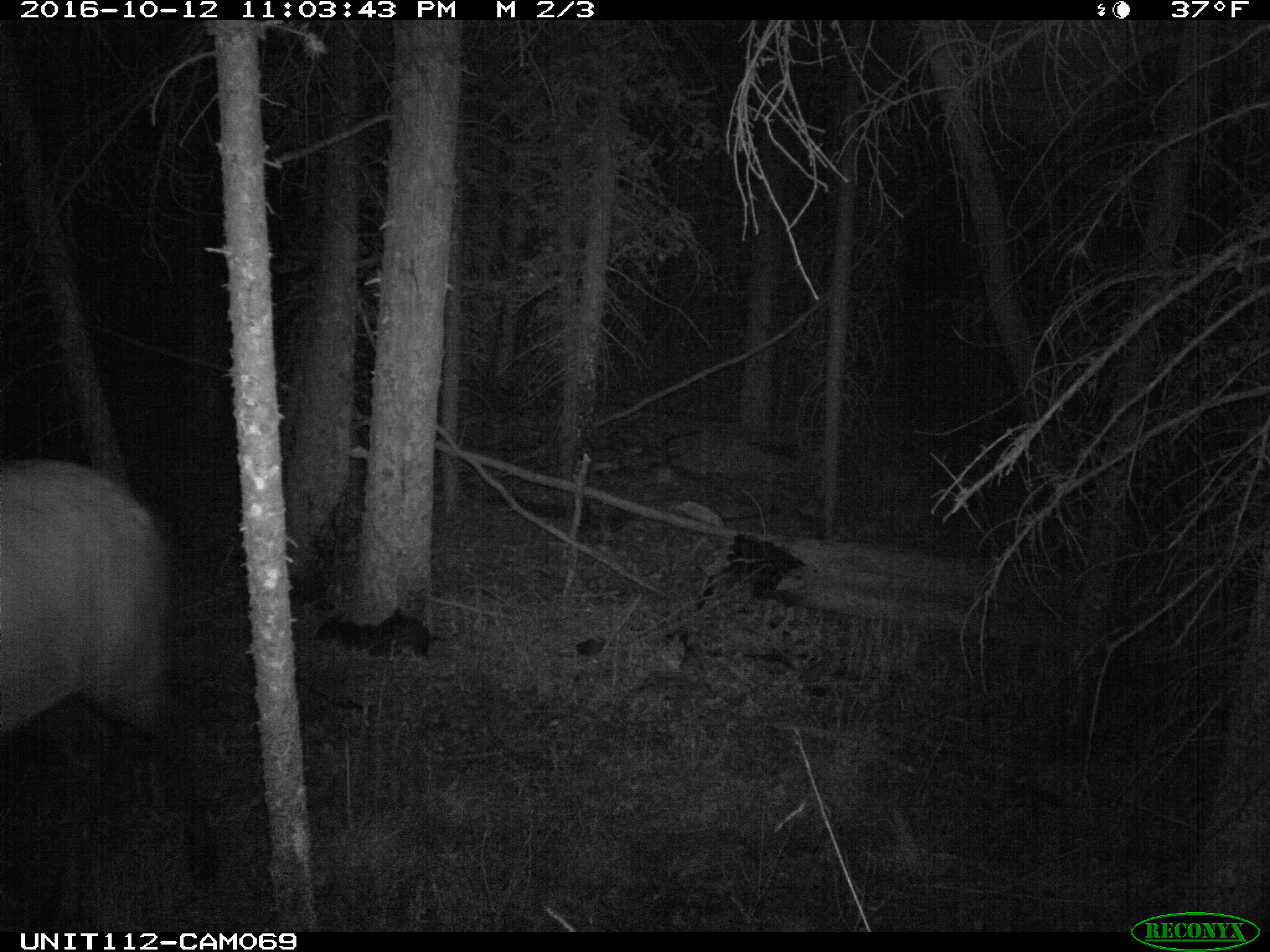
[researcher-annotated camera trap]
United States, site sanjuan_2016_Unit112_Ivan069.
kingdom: Animalia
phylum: Chordata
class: Mammalia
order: Artiodactyla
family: Cervidae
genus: Cervus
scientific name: Cervus elaphus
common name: red deer